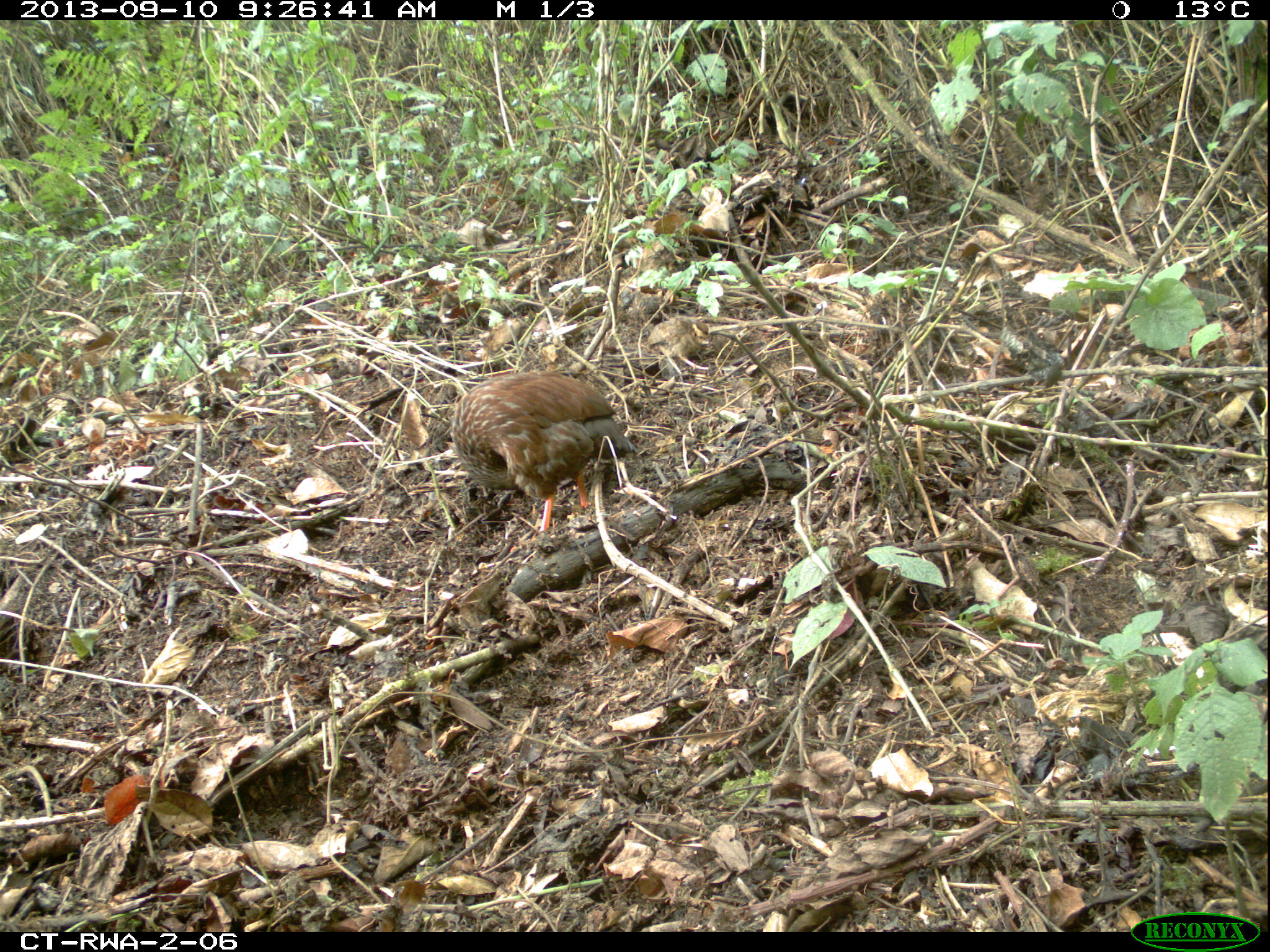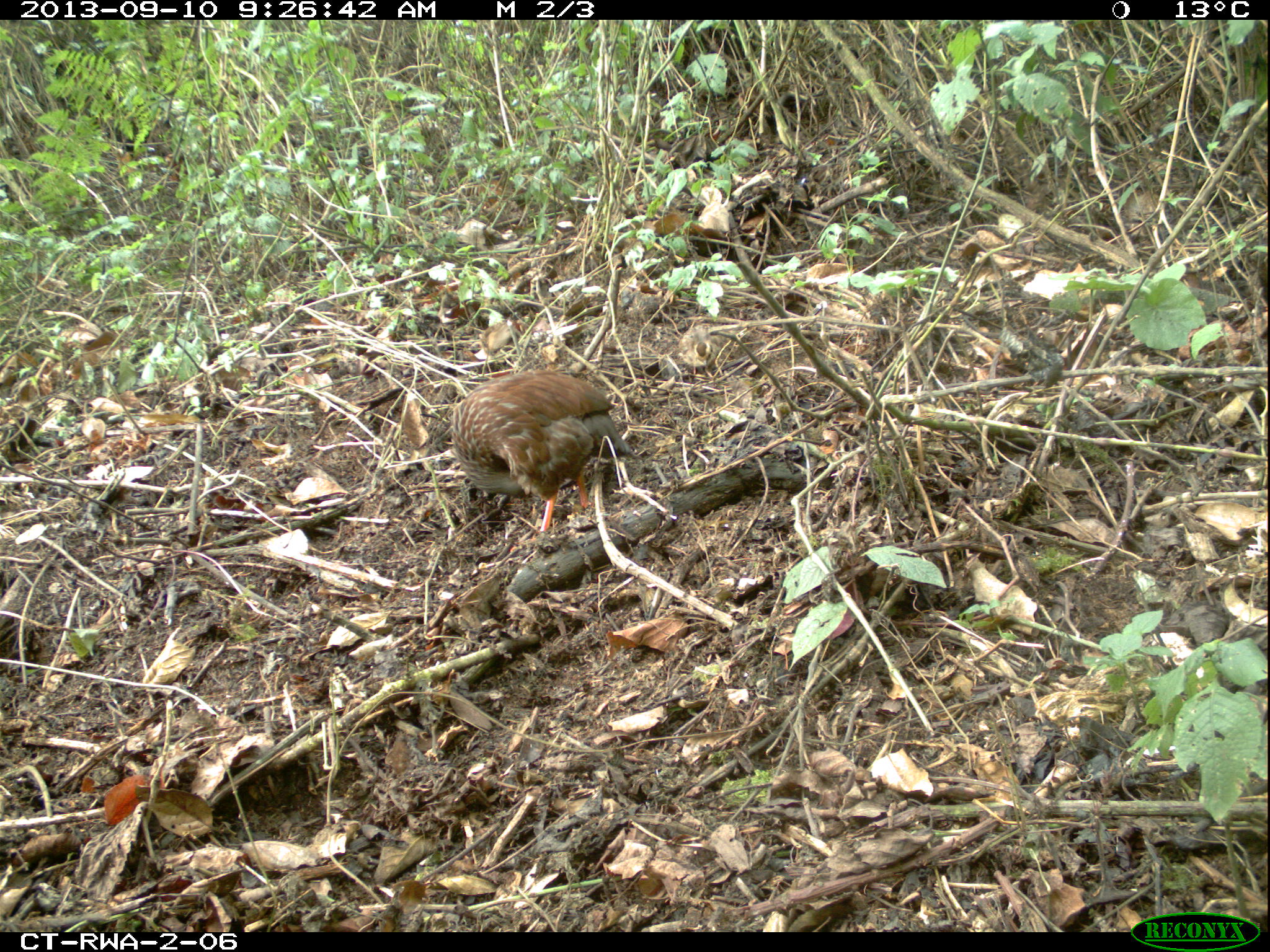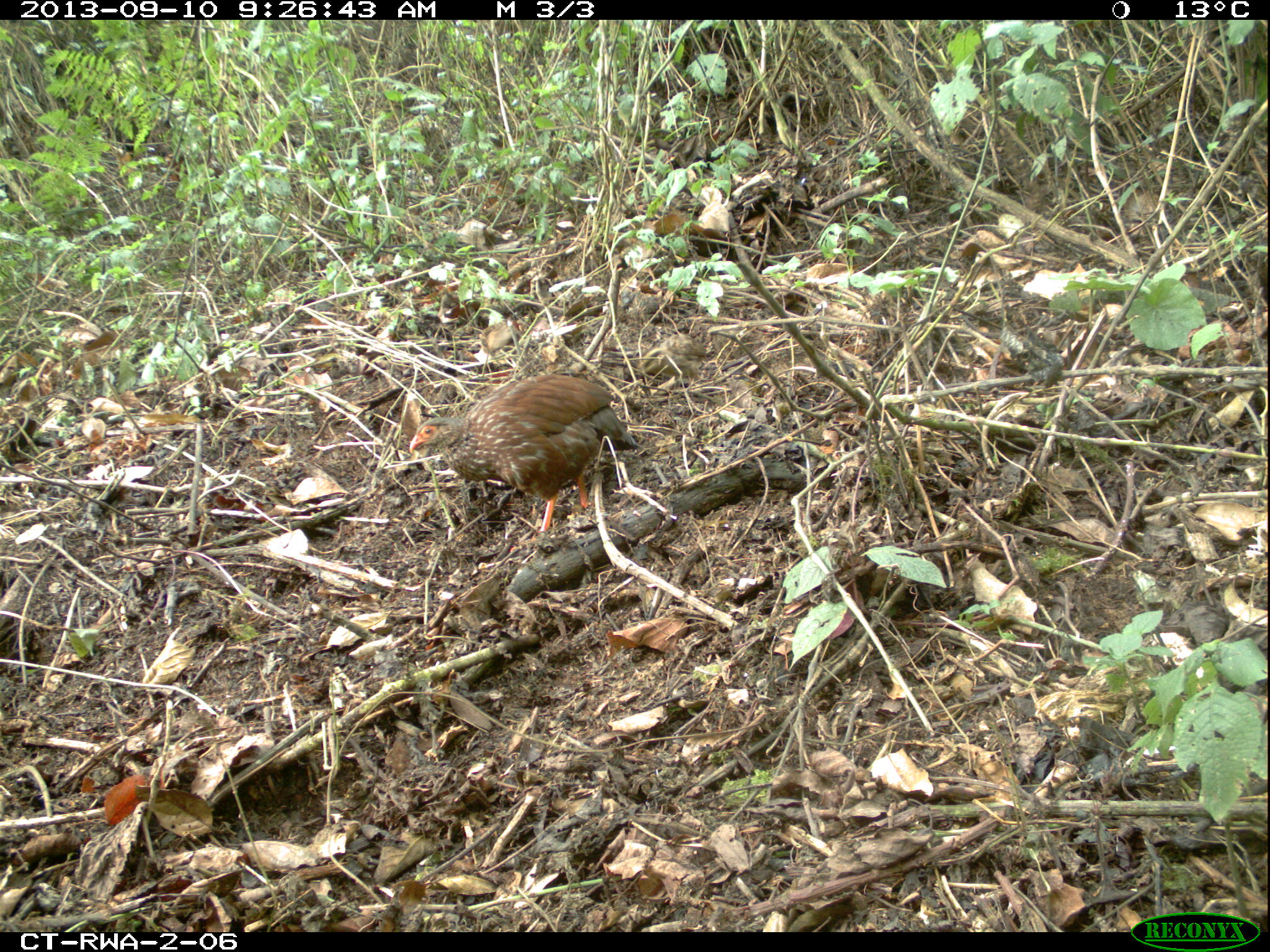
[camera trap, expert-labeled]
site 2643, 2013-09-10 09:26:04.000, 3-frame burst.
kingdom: Animalia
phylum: Chordata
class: Aves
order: Galliformes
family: Phasianidae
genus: Pternistis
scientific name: Pternistis nobilis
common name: handsome francolin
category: francolinus nobilis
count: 1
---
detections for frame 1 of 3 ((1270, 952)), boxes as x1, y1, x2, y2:
francolinus nobilis: 450, 369, 639, 533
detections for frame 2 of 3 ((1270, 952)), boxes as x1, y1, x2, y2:
francolinus nobilis: 449, 366, 635, 536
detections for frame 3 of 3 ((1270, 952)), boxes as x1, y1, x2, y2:
francolinus nobilis: 409, 373, 638, 533